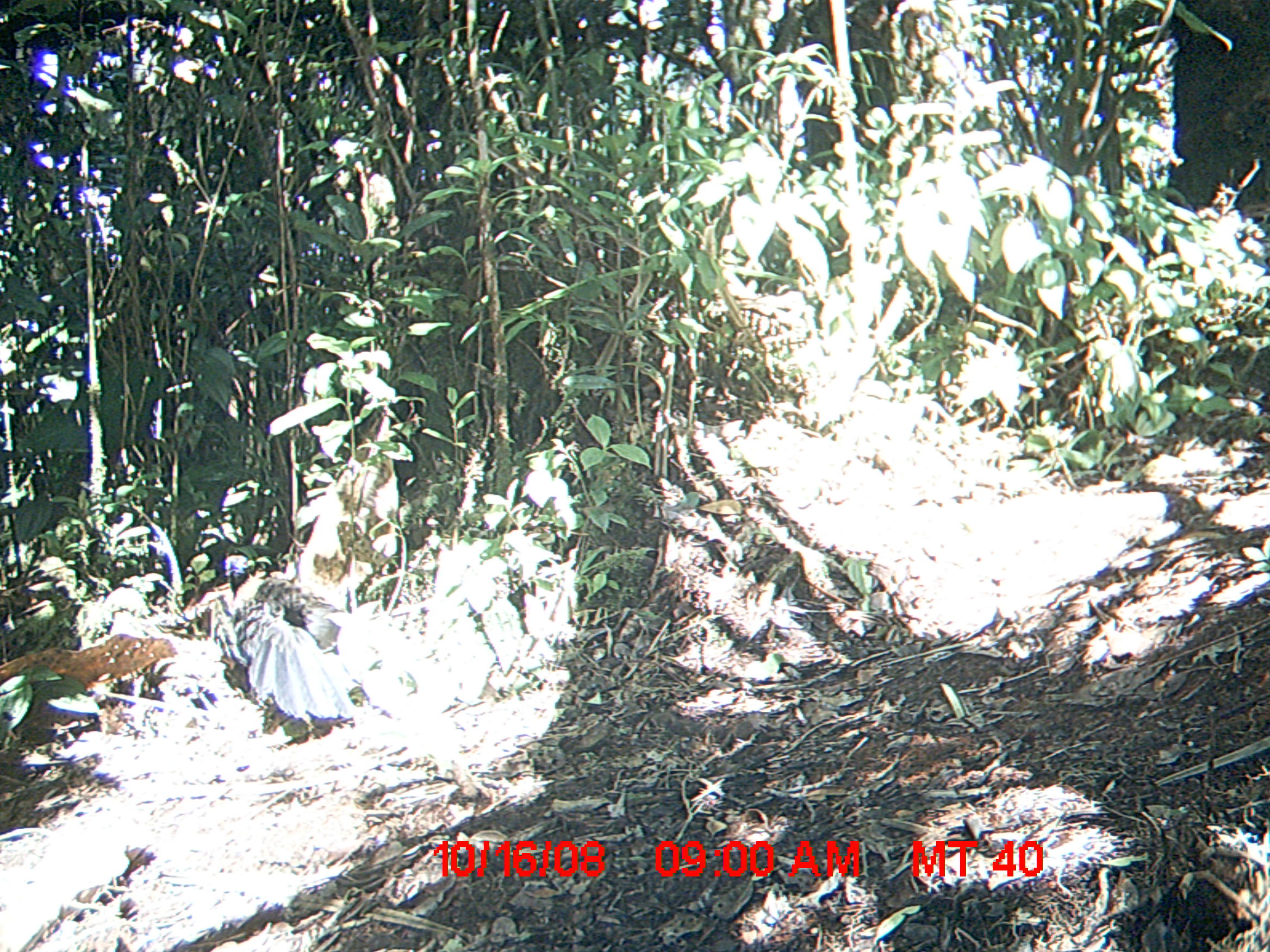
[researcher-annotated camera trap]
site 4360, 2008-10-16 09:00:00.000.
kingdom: Animalia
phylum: Chordata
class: Aves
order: Cuculiformes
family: Cuculidae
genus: Coua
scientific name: Coua serriana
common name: red-breasted coua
Coua serriana (red-breasted coua), count 2.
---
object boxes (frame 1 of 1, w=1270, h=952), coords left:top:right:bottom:
coua serriana: 210:553:356:725